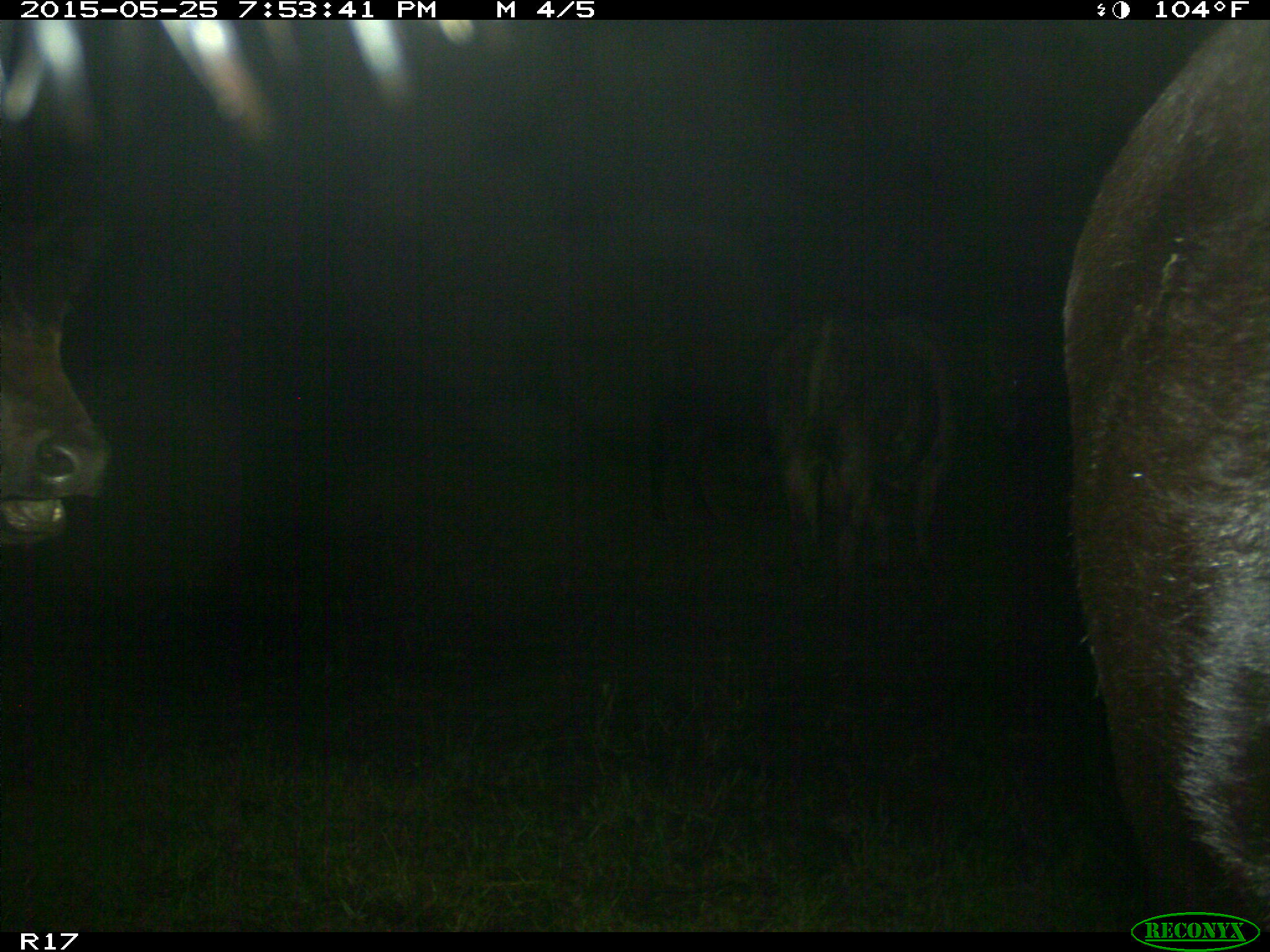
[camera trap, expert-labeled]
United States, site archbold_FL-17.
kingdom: Animalia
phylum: Chordata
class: Mammalia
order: Artiodactyla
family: Bovidae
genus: Bos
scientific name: Bos taurus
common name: domestic cow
Bos taurus (domestic cow).